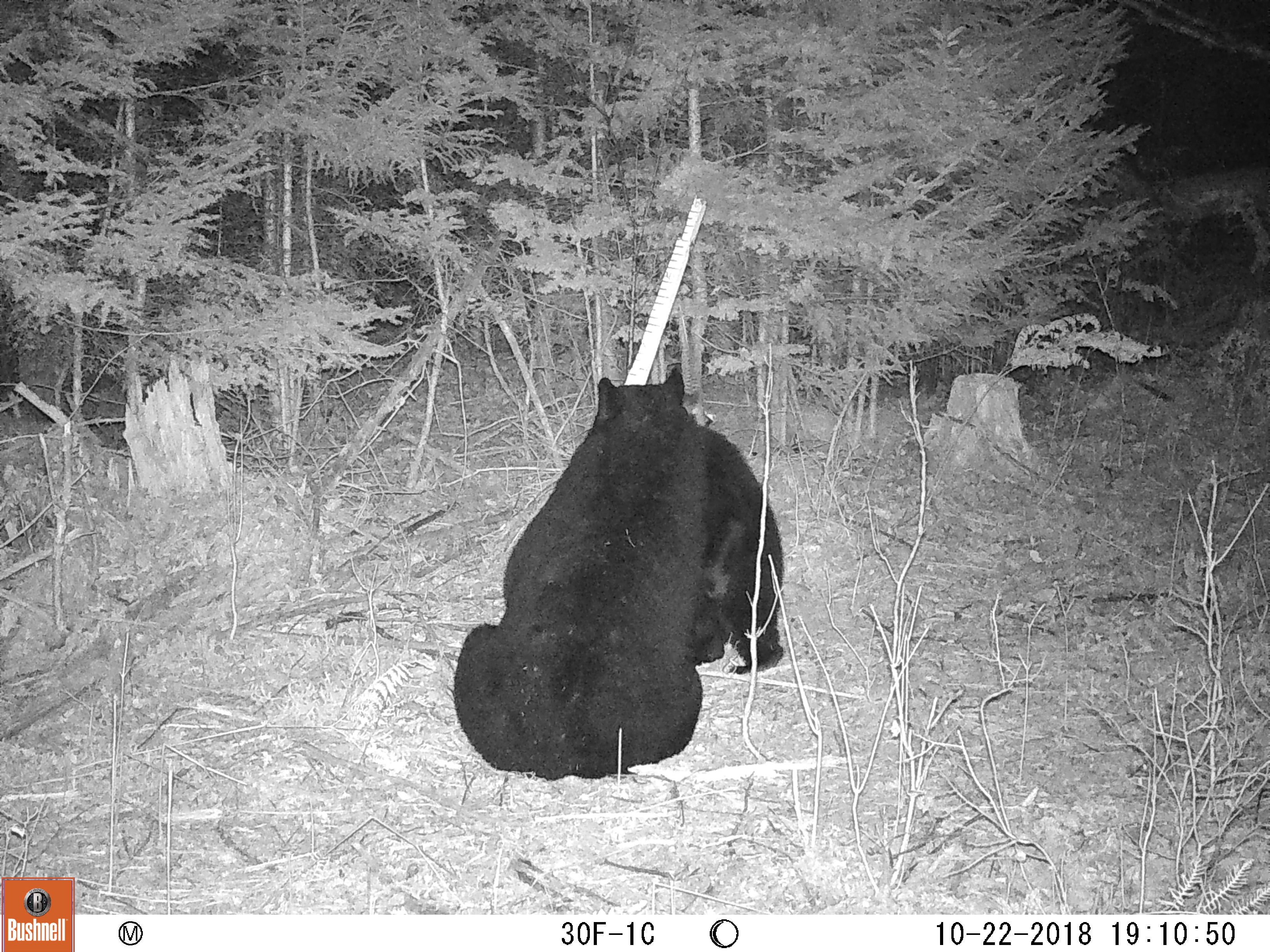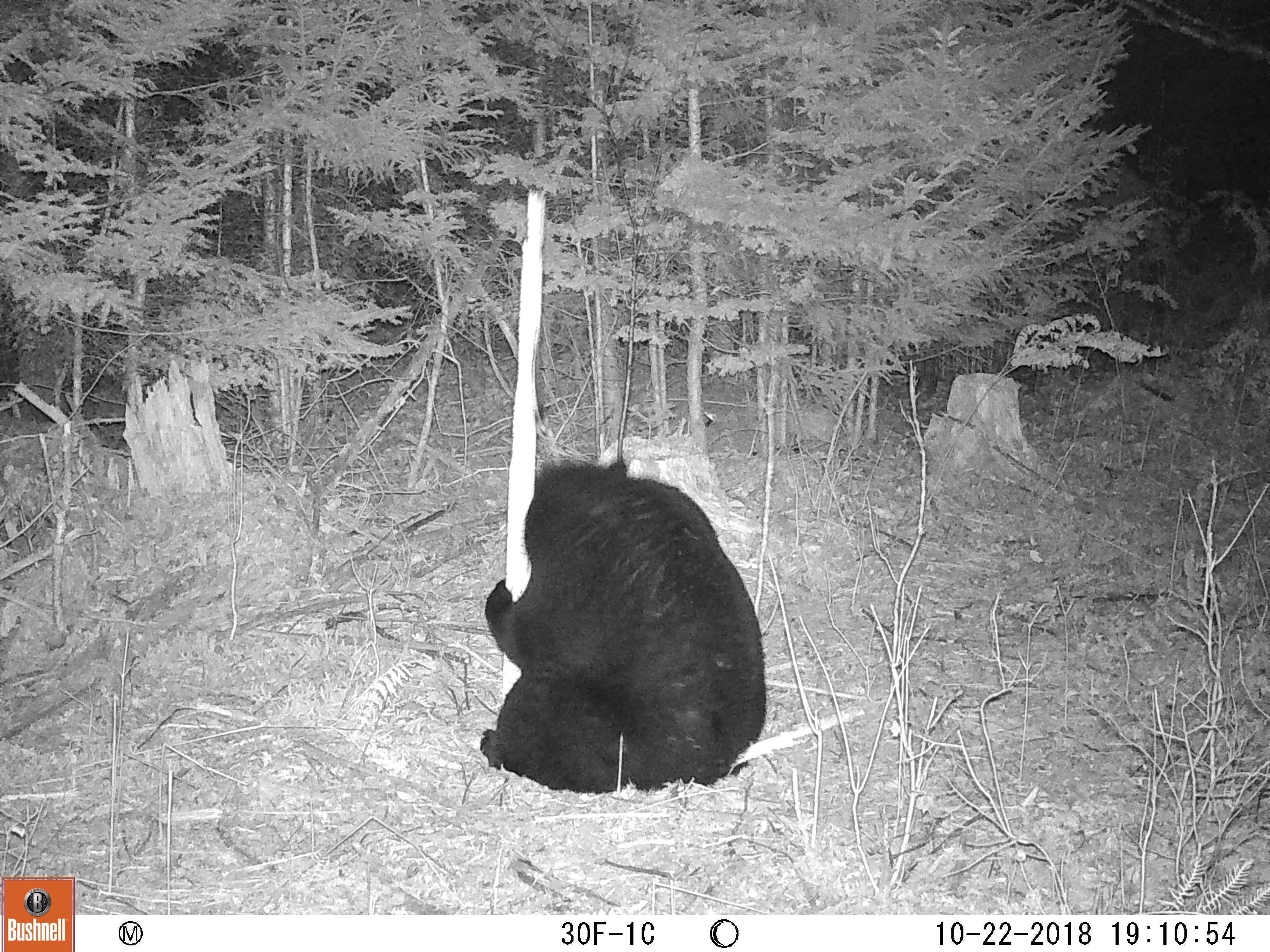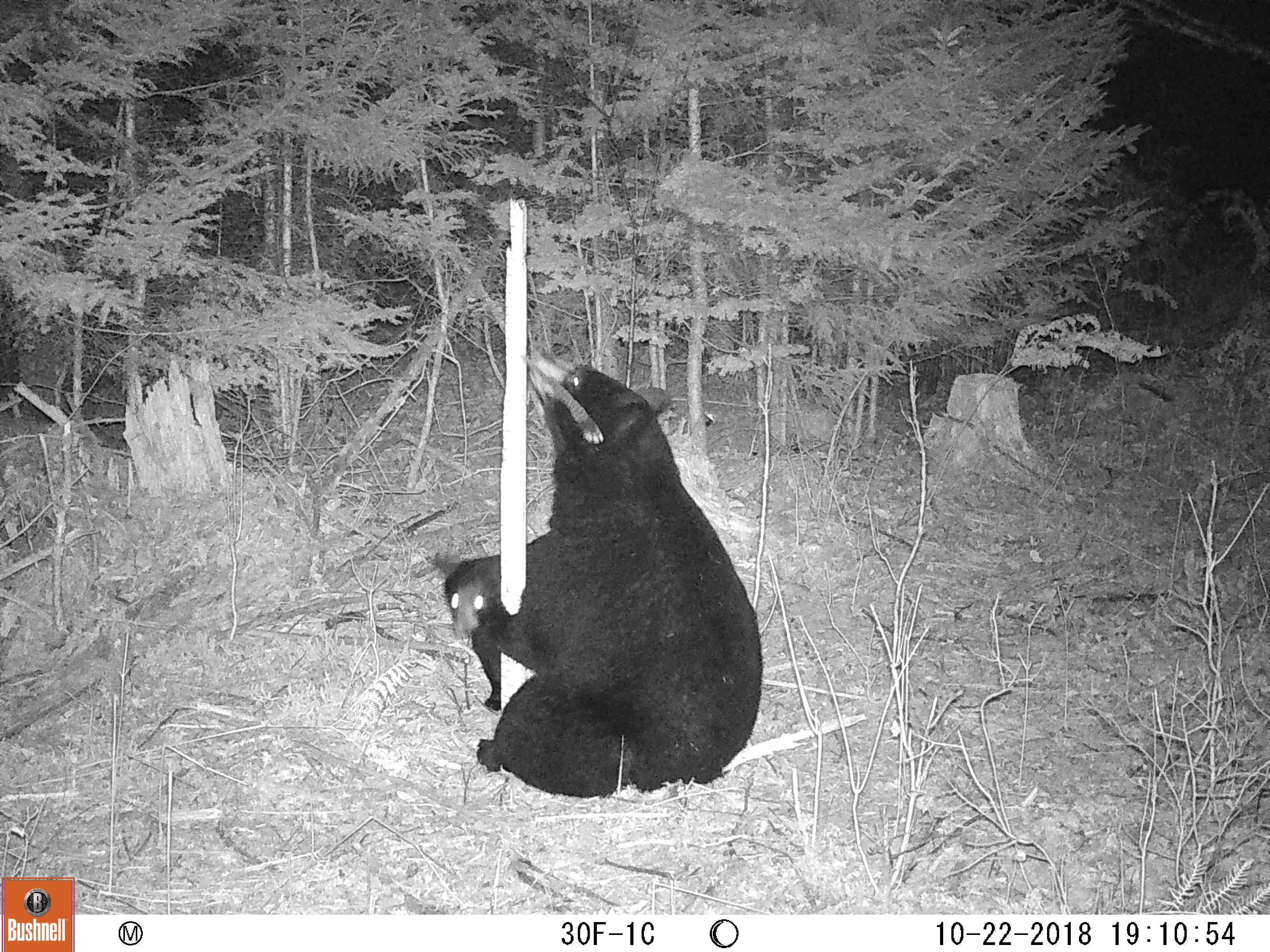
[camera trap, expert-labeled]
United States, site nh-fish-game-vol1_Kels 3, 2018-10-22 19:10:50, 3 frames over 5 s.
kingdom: Animalia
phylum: Chordata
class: Mammalia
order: Carnivora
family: Ursidae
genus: Ursus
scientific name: Ursus americanus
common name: black bear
Black bear (Ursus americanus).